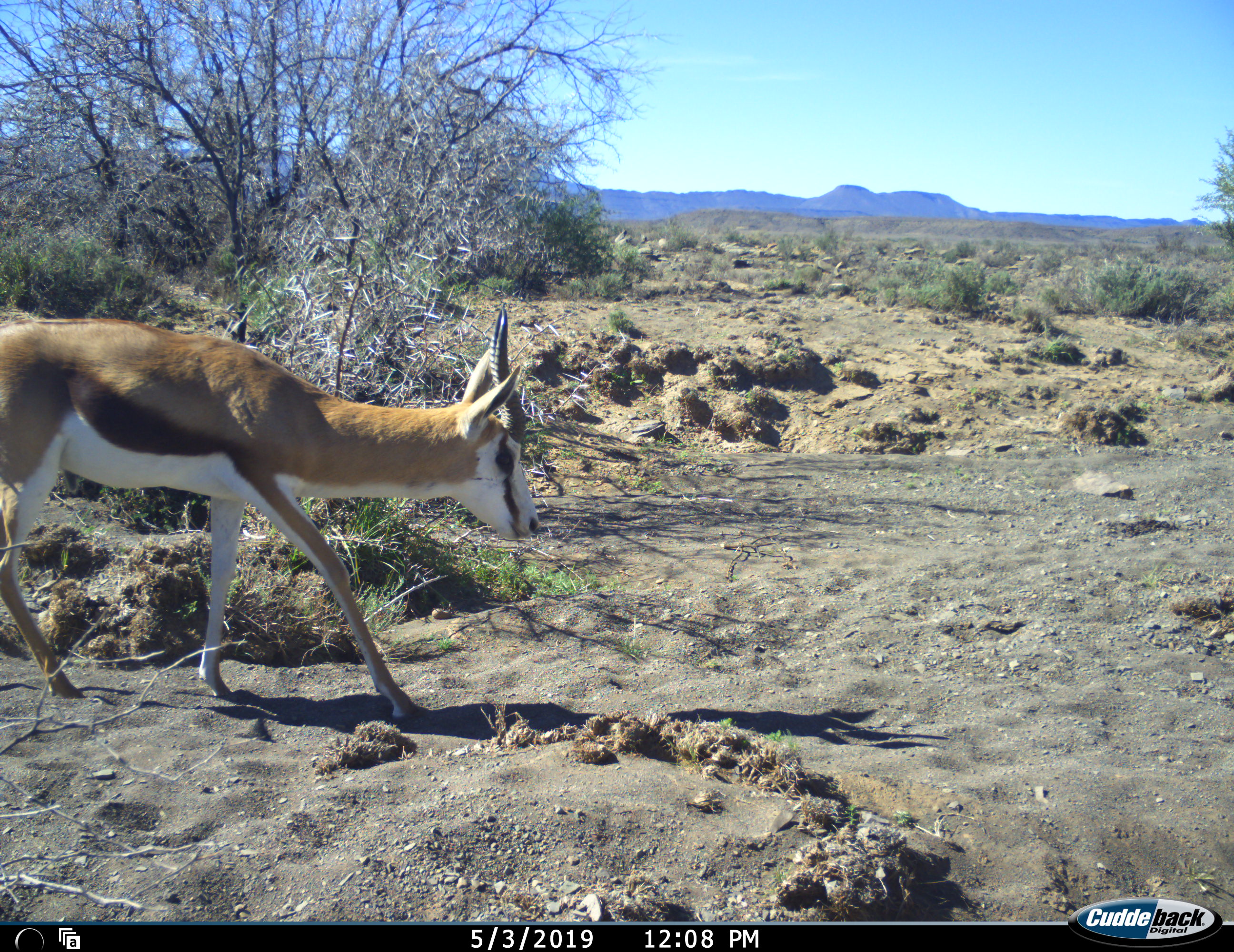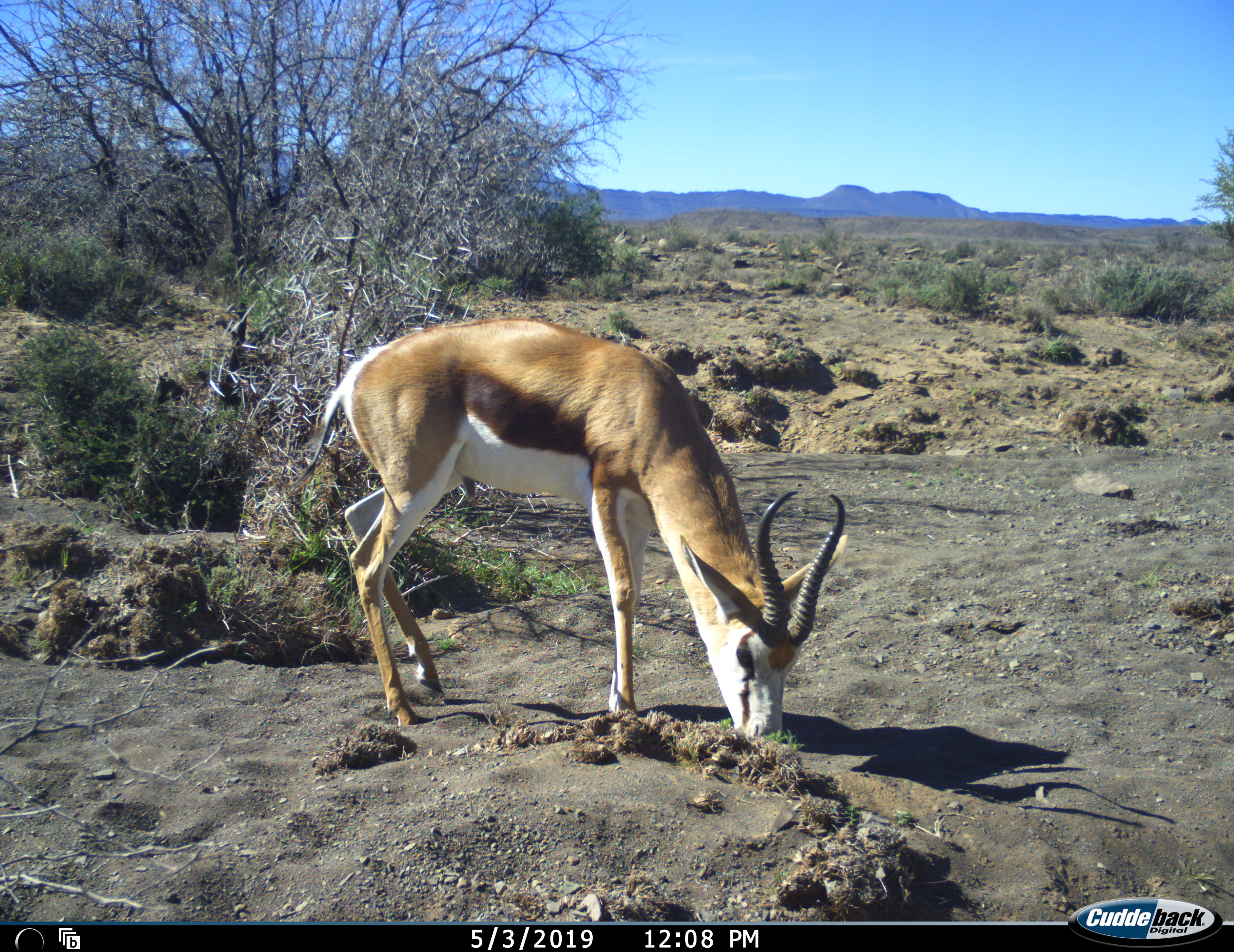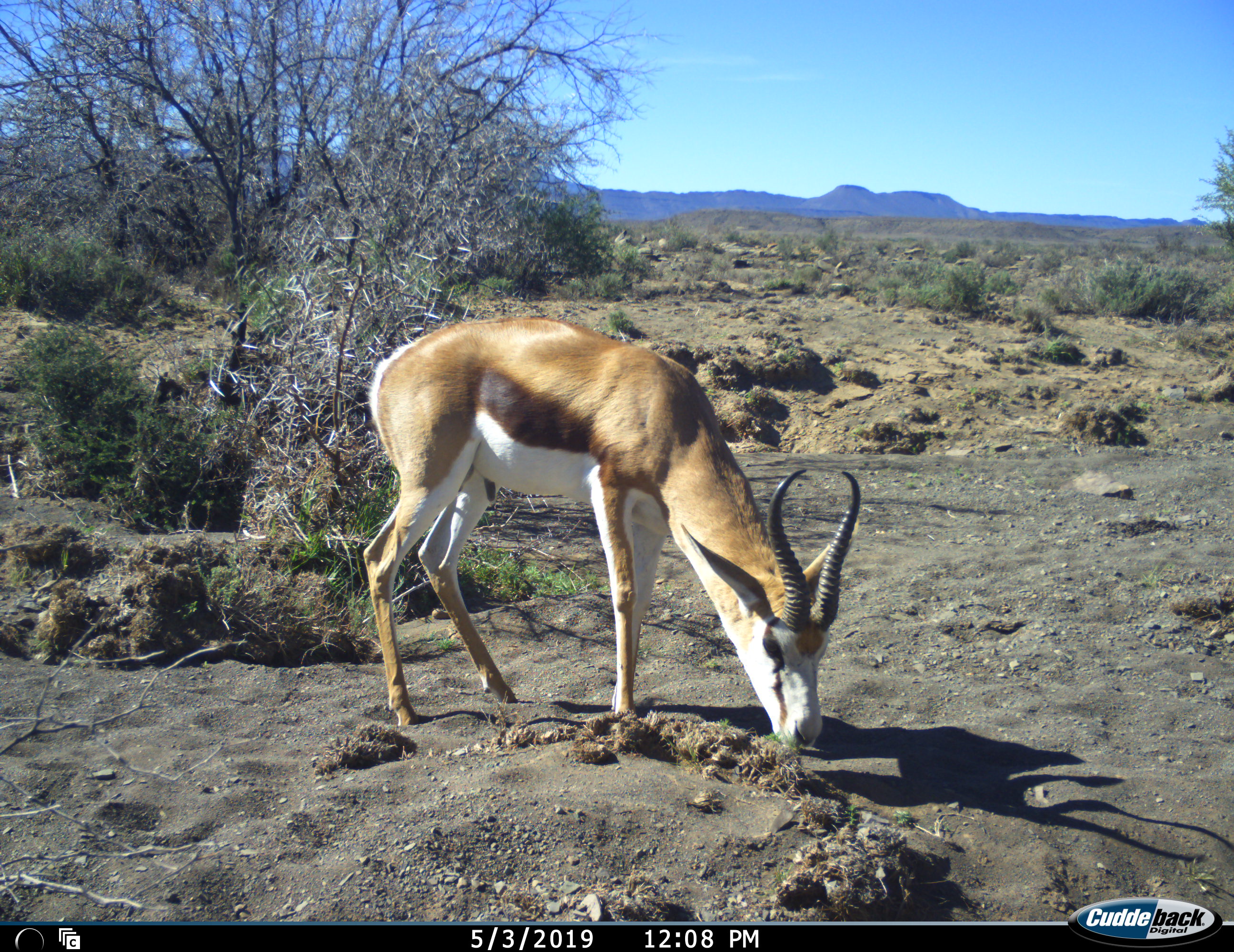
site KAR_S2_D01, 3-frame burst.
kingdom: Animalia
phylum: Chordata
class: Mammalia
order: Artiodactyla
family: Bovidae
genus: Antidorcas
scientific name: Antidorcas marsupialis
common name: springbok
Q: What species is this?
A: Springbok (Antidorcas marsupialis).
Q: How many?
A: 1.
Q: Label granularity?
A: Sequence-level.